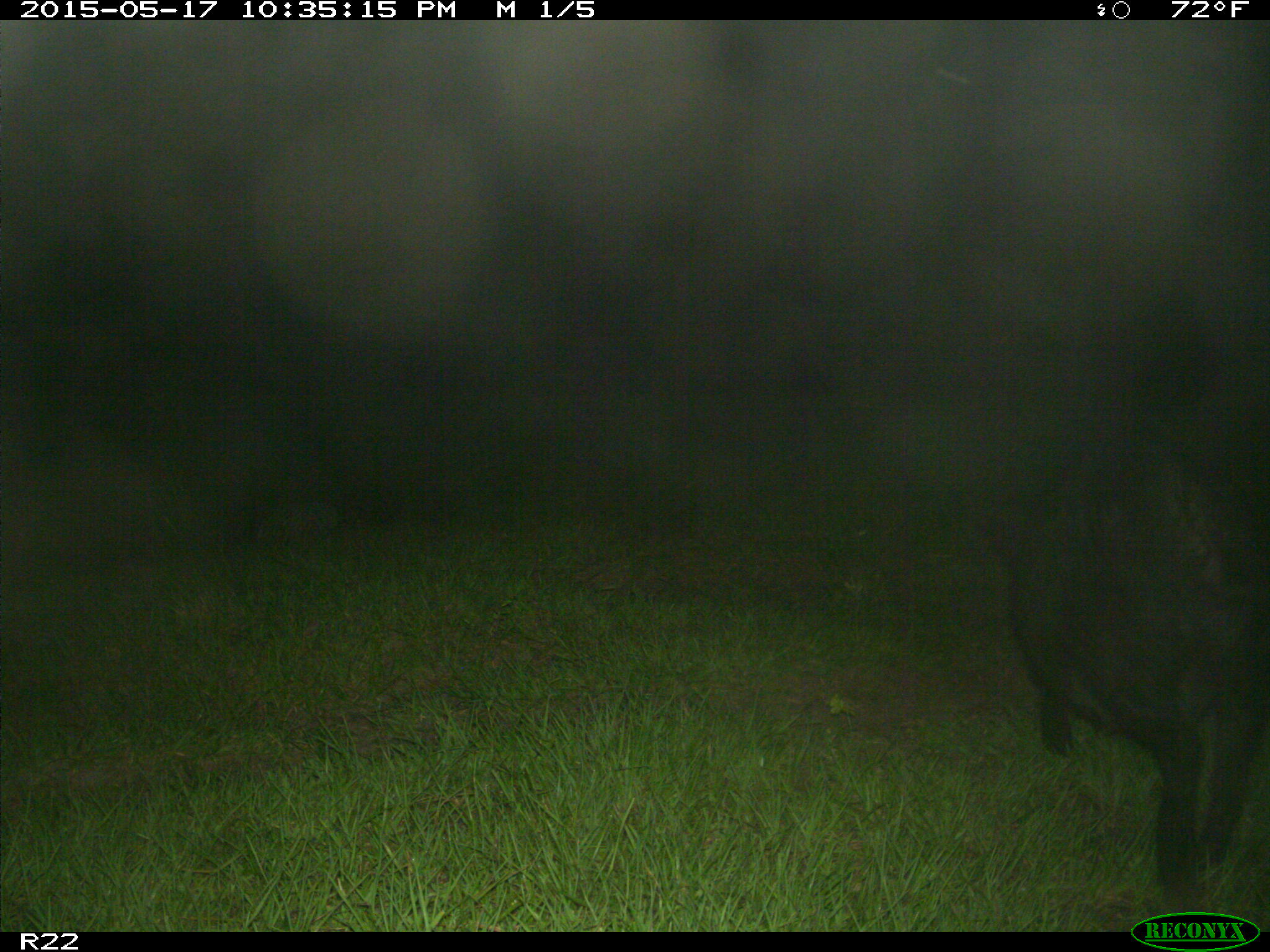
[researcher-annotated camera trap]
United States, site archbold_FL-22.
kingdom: Animalia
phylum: Chordata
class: Mammalia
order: Artiodactyla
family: Suidae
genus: Sus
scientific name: Sus scrofa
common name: wild boar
Sus scrofa (wild boar).